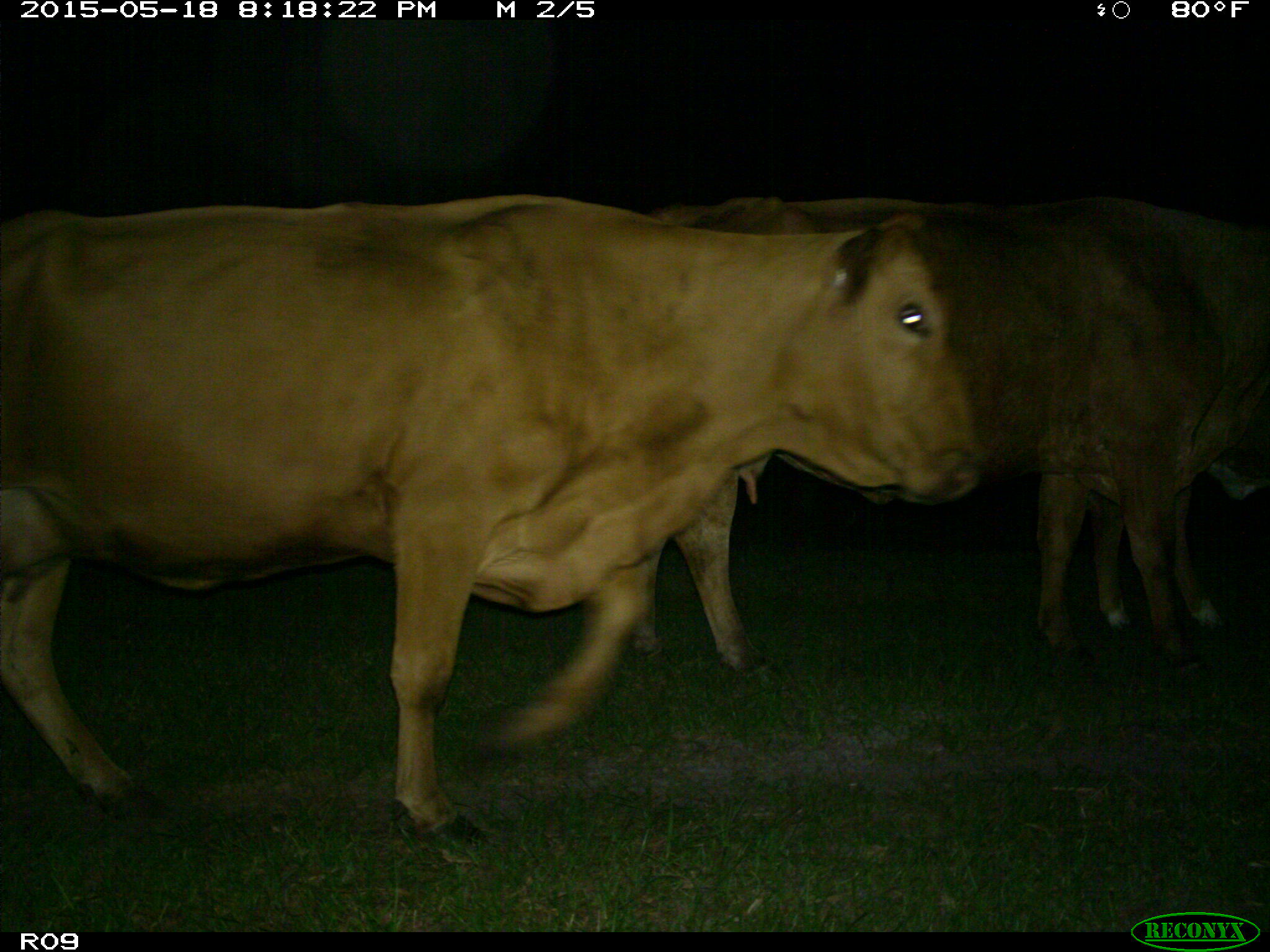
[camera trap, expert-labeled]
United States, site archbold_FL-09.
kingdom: Animalia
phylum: Chordata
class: Mammalia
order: Artiodactyla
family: Bovidae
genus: Bos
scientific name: Bos taurus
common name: domestic cow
Bos taurus (domestic cow).